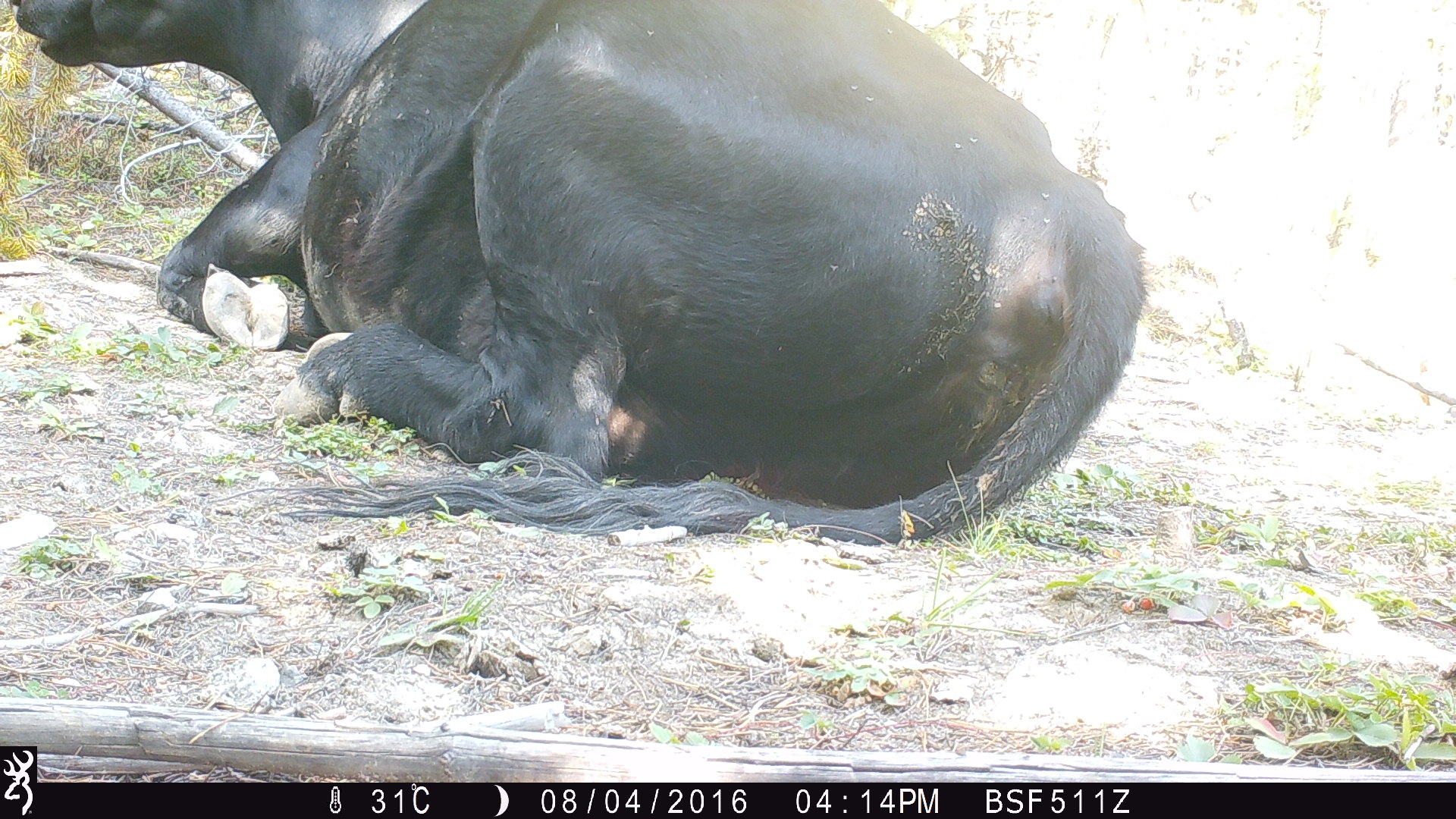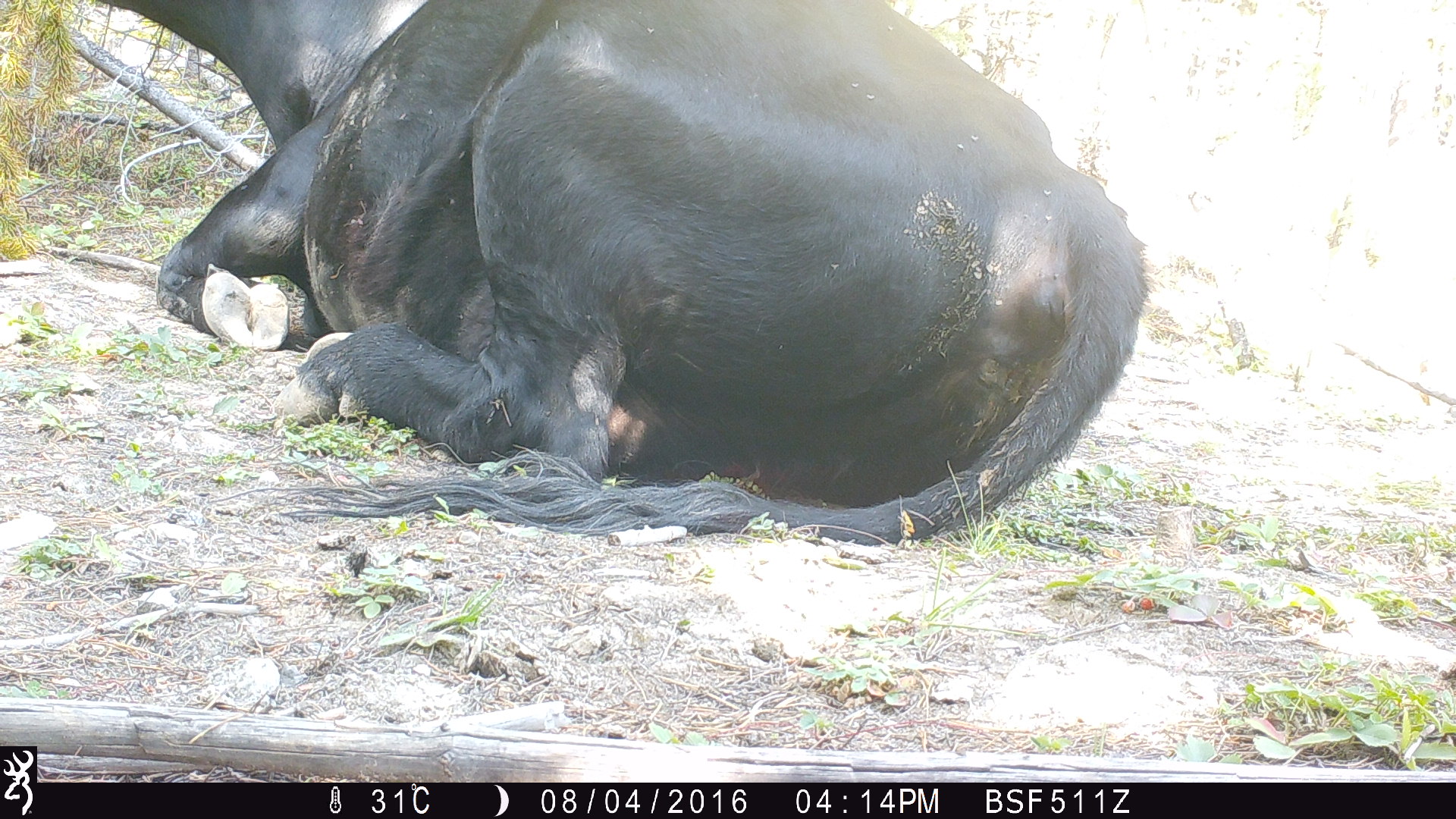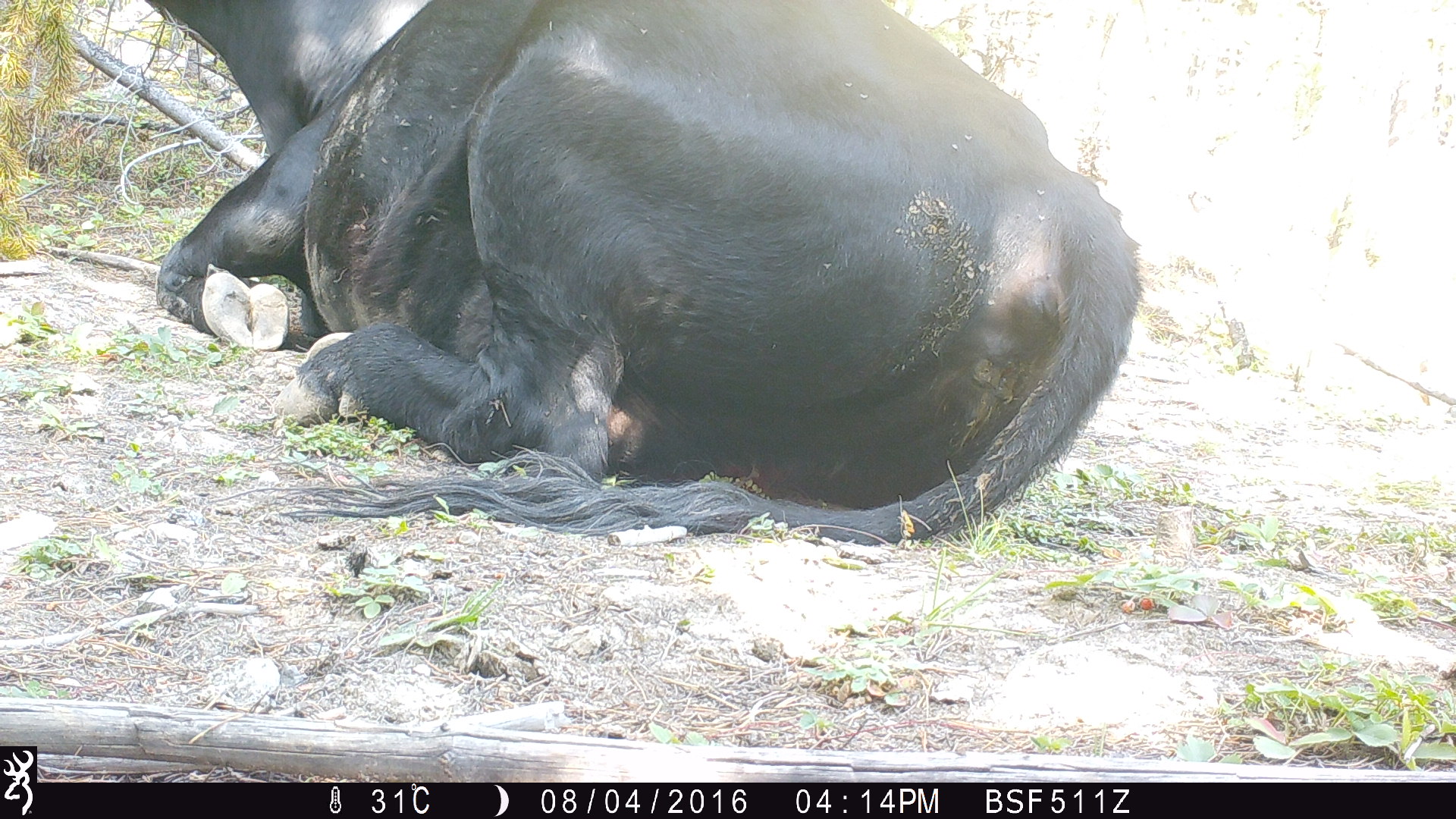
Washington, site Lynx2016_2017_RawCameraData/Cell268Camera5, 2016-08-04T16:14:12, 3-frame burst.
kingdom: Animalia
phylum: Chordata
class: Mammalia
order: Artiodactyla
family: Bovidae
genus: Bos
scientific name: Bos taurus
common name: domestic cattle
Domestic cattle (Bos taurus). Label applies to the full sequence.